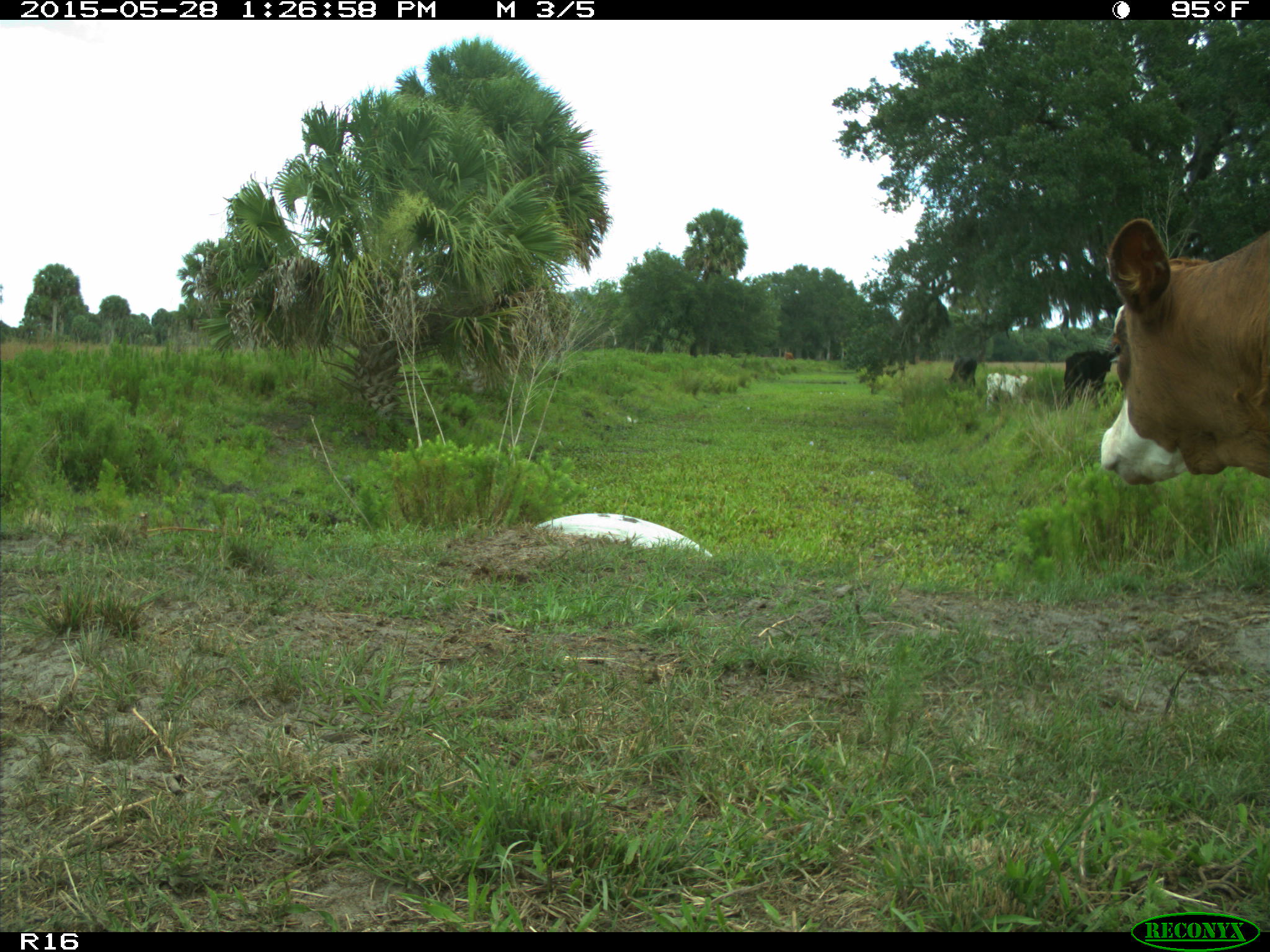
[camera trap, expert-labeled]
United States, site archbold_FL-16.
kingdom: Animalia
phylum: Chordata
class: Mammalia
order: Artiodactyla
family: Bovidae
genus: Bos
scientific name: Bos taurus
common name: domestic cow